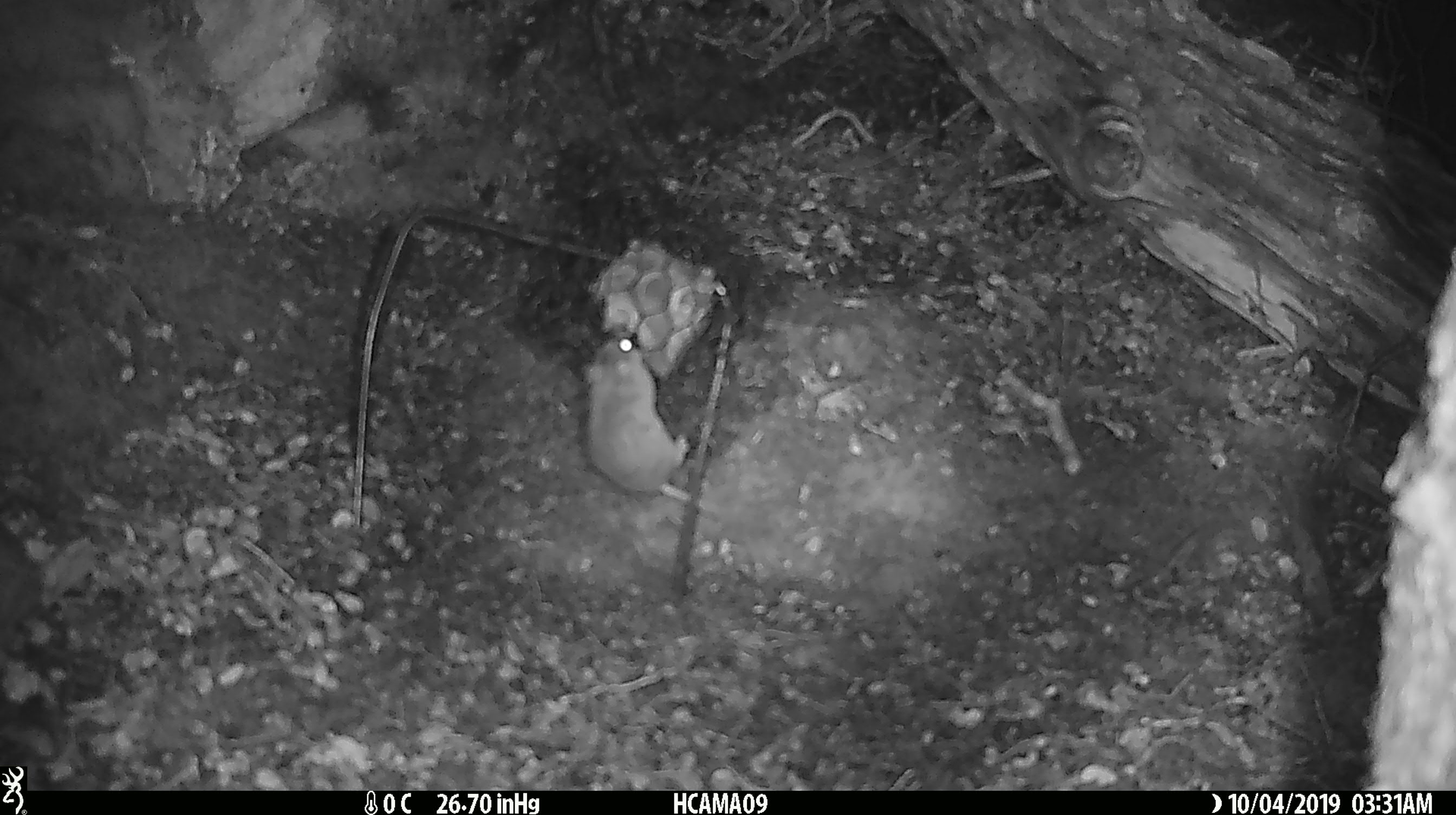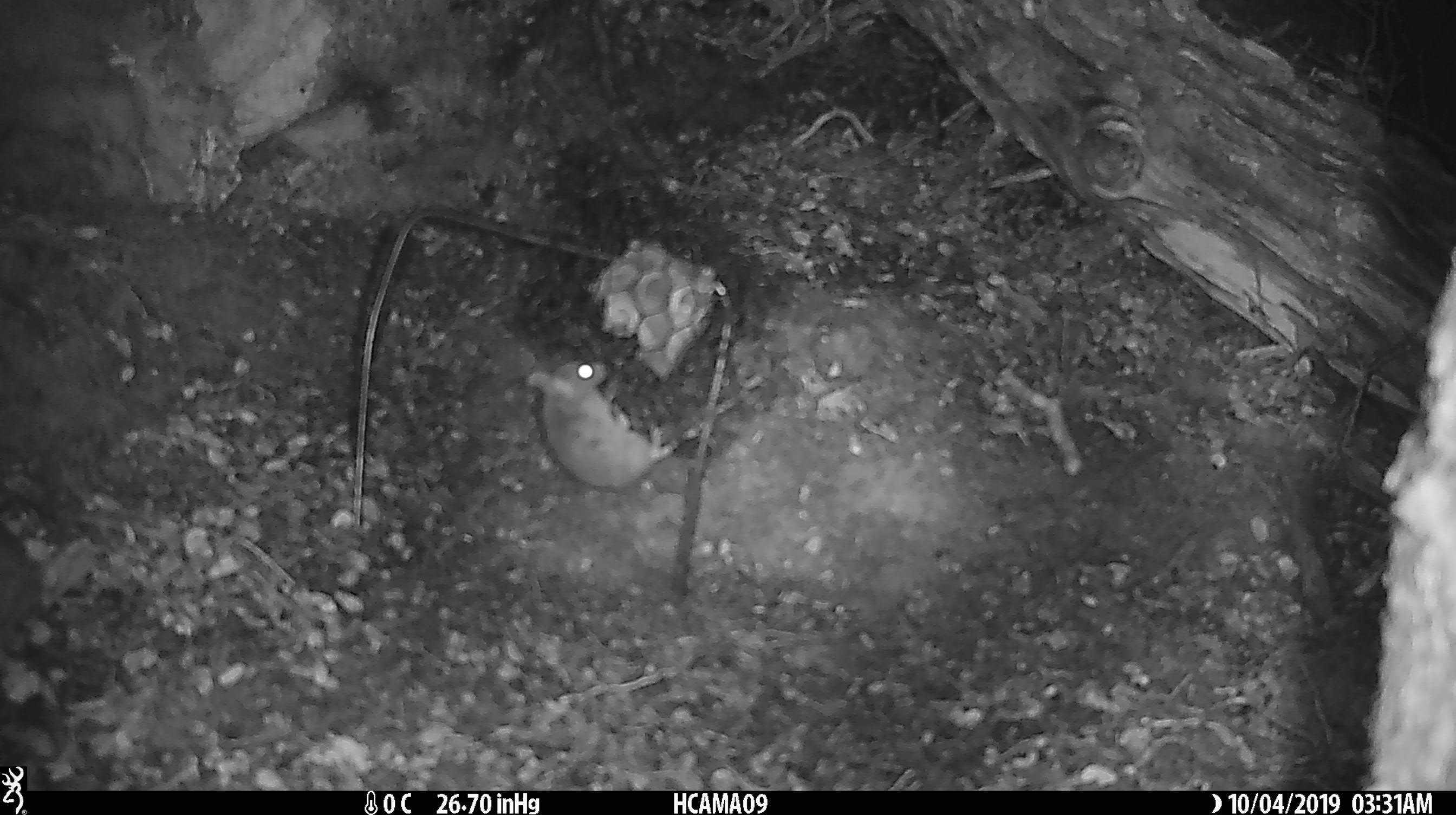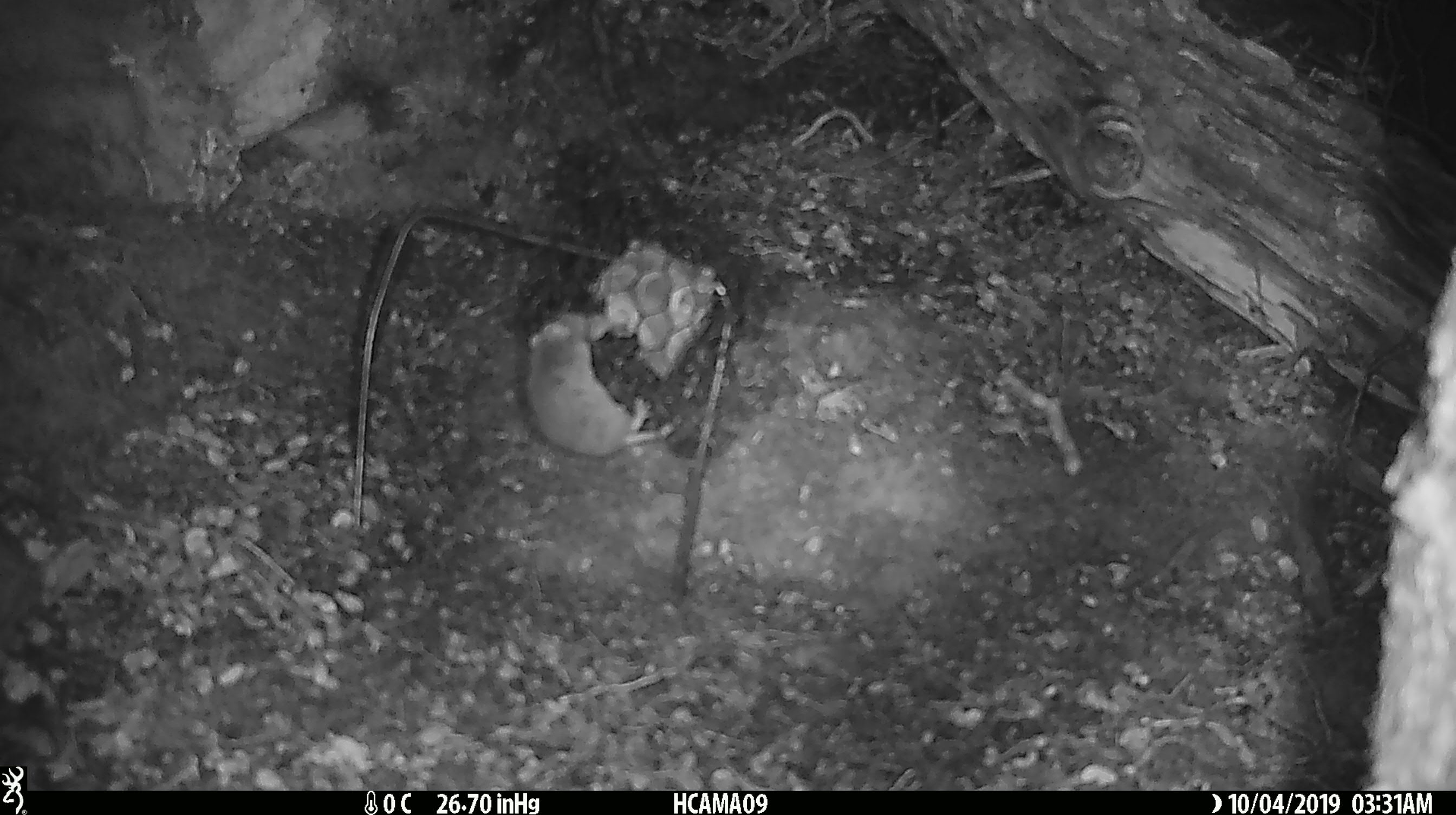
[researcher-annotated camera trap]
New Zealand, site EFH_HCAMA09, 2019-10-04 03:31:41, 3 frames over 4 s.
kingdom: Animalia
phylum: Chordata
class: Mammalia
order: Rodentia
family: Muridae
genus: Mus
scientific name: Mus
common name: mouse